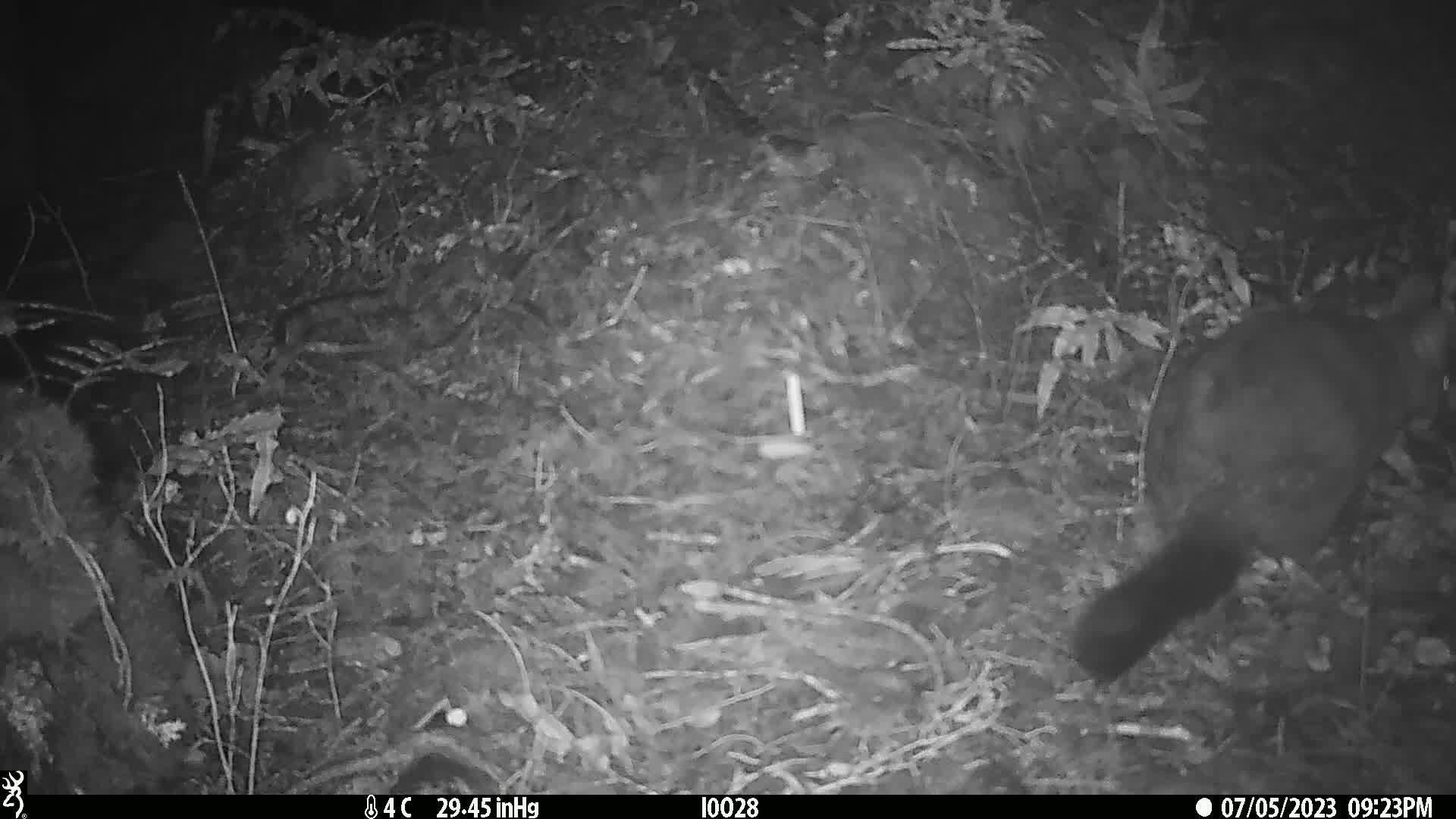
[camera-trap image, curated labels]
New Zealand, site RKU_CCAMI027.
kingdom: Animalia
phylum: Chordata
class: Mammalia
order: Diprotodontia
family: Phalangeridae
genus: Trichosurus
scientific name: Trichosurus vulpecula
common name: common brushtail possum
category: possum